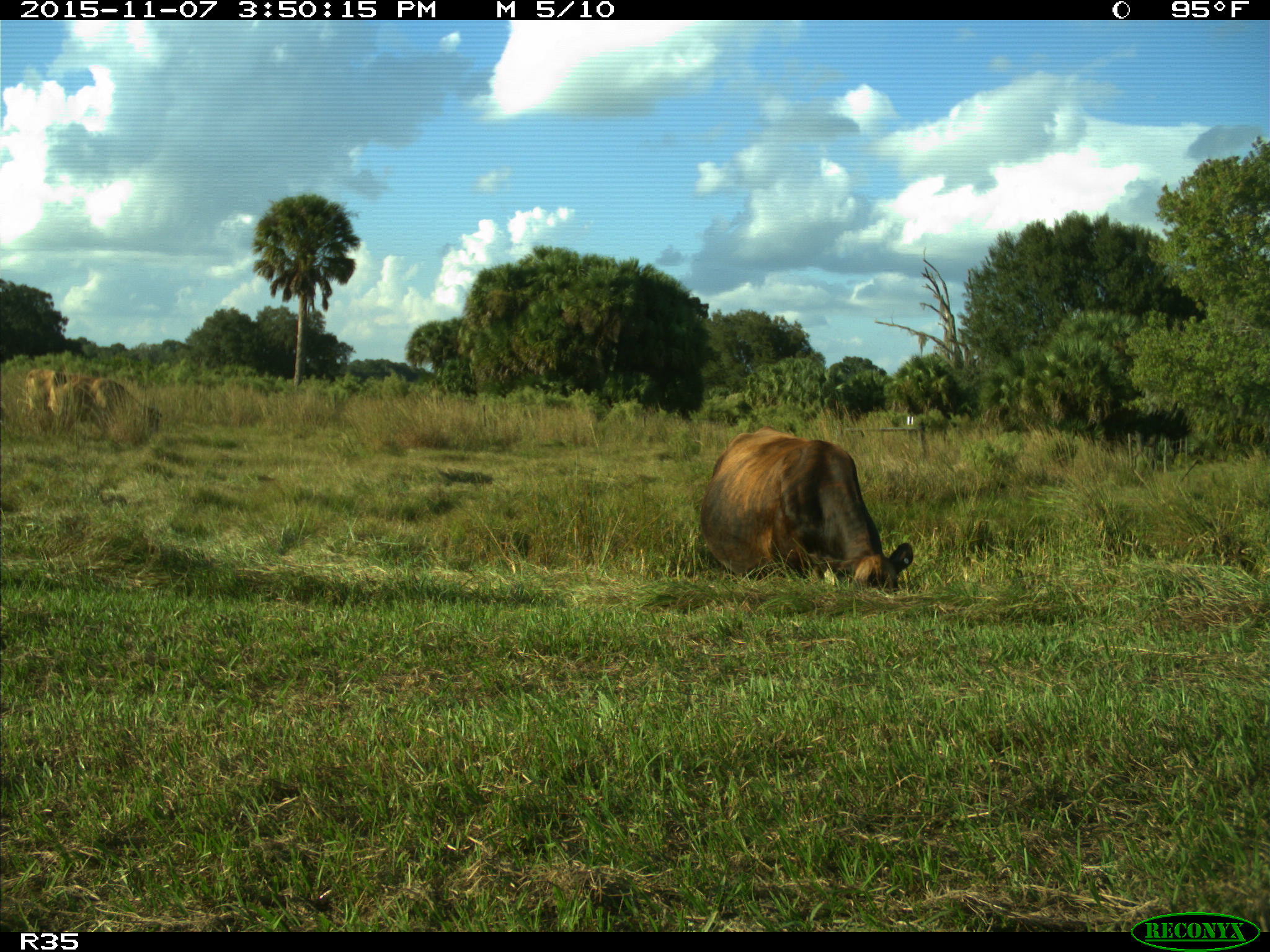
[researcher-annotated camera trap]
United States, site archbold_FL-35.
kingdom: Animalia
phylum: Chordata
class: Mammalia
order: Artiodactyla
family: Bovidae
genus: Bos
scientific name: Bos taurus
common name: domestic cow